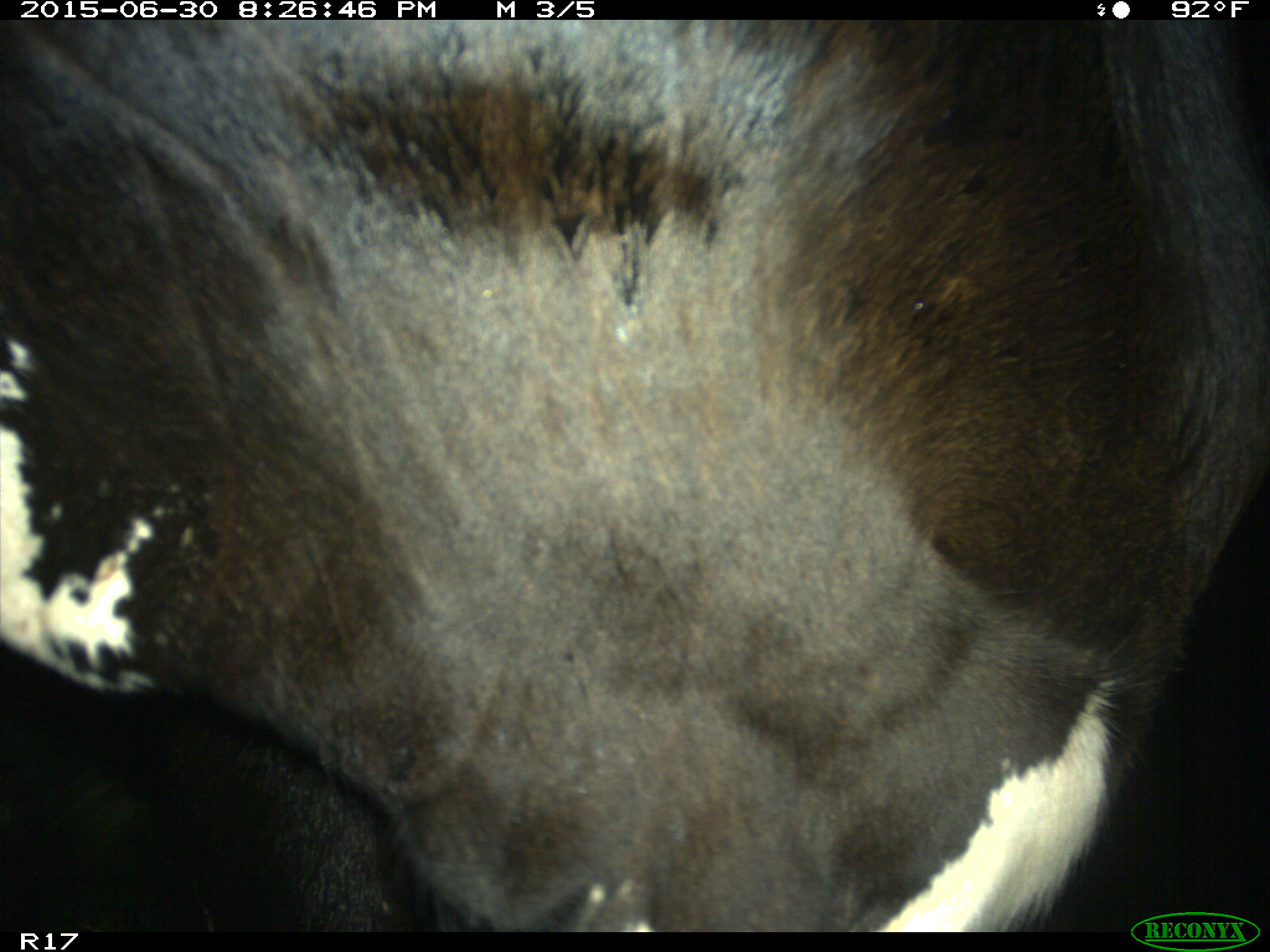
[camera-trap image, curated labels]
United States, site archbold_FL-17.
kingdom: Animalia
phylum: Chordata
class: Mammalia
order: Artiodactyla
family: Bovidae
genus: Bos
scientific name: Bos taurus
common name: domestic cow